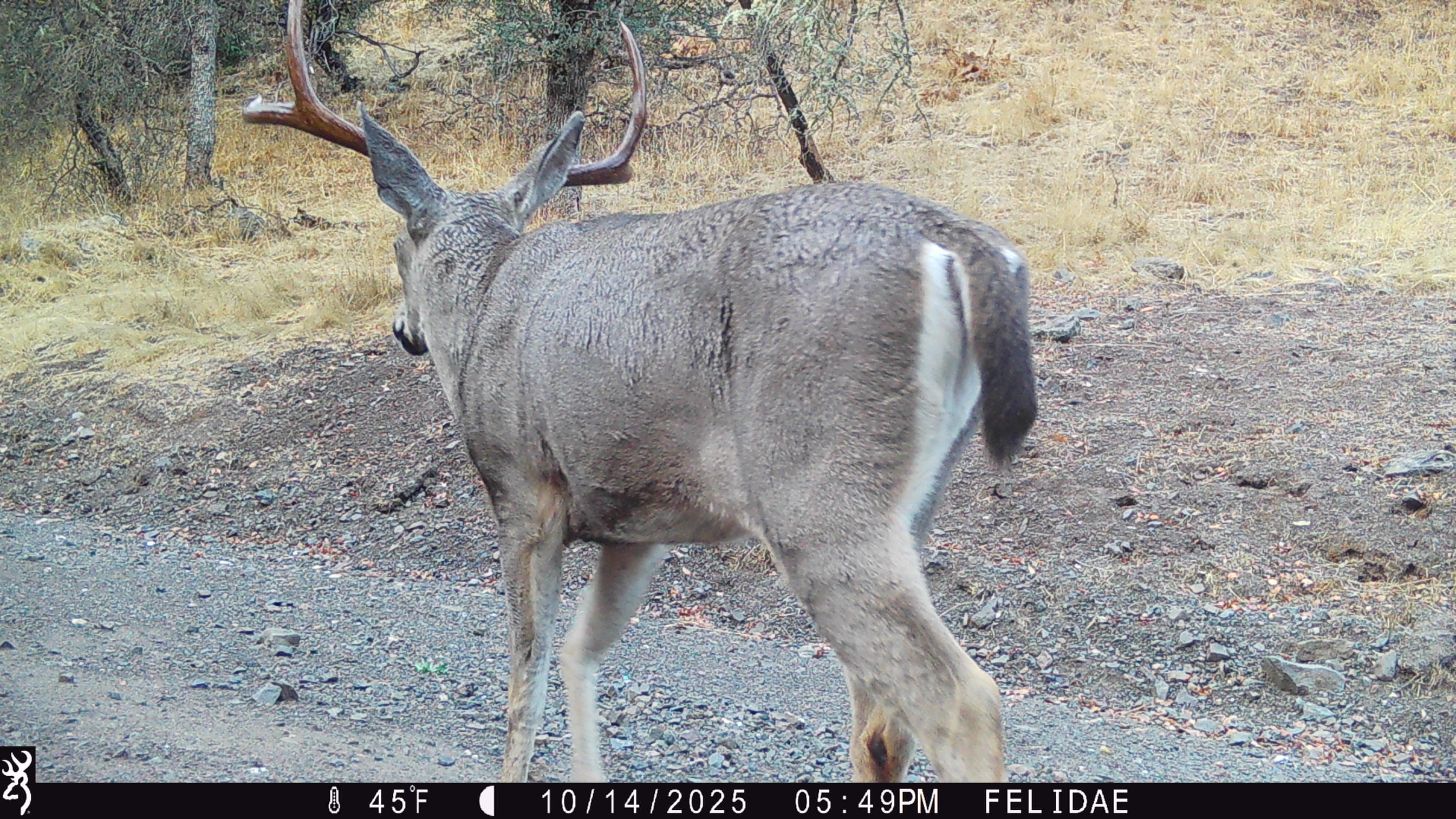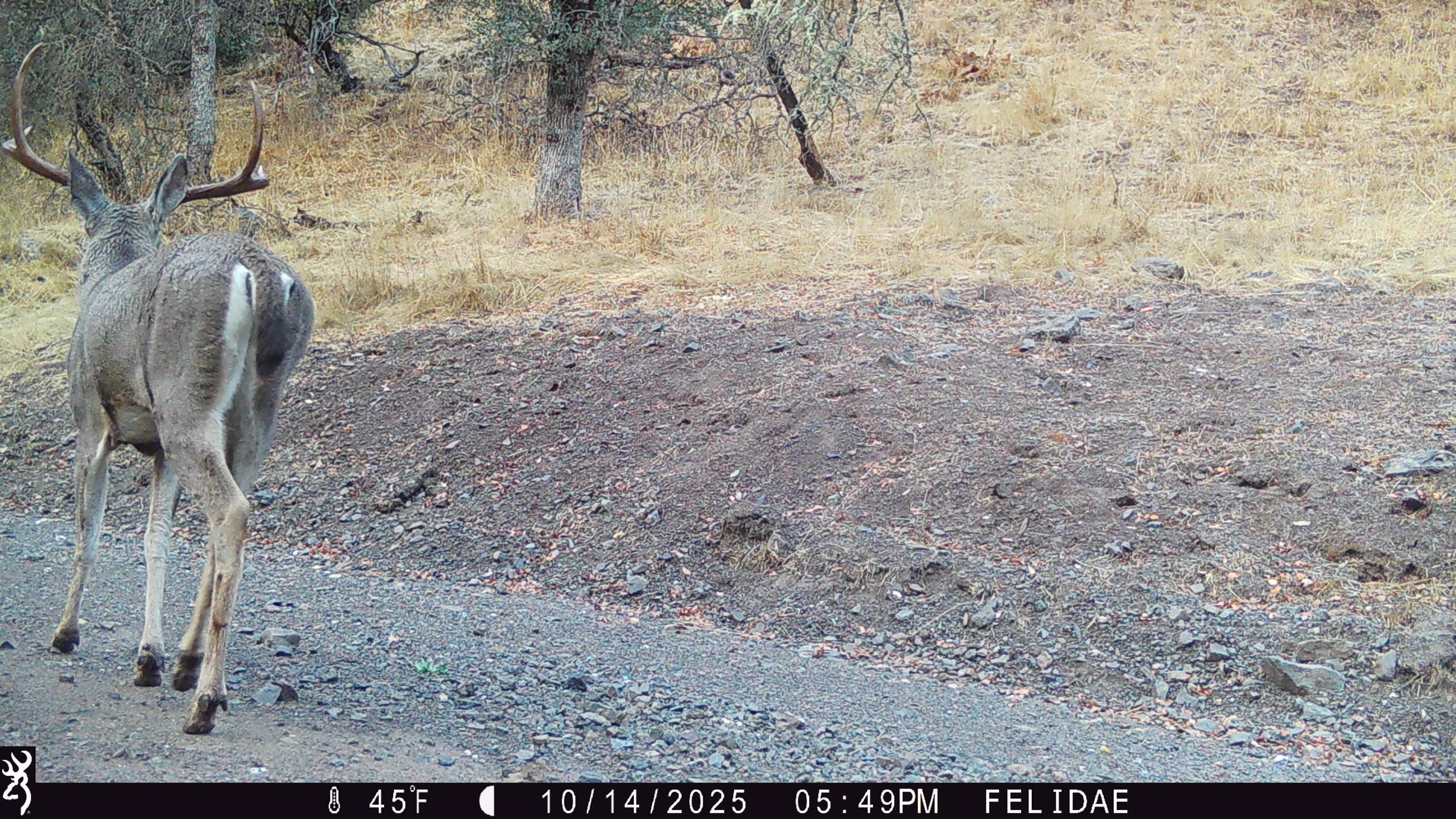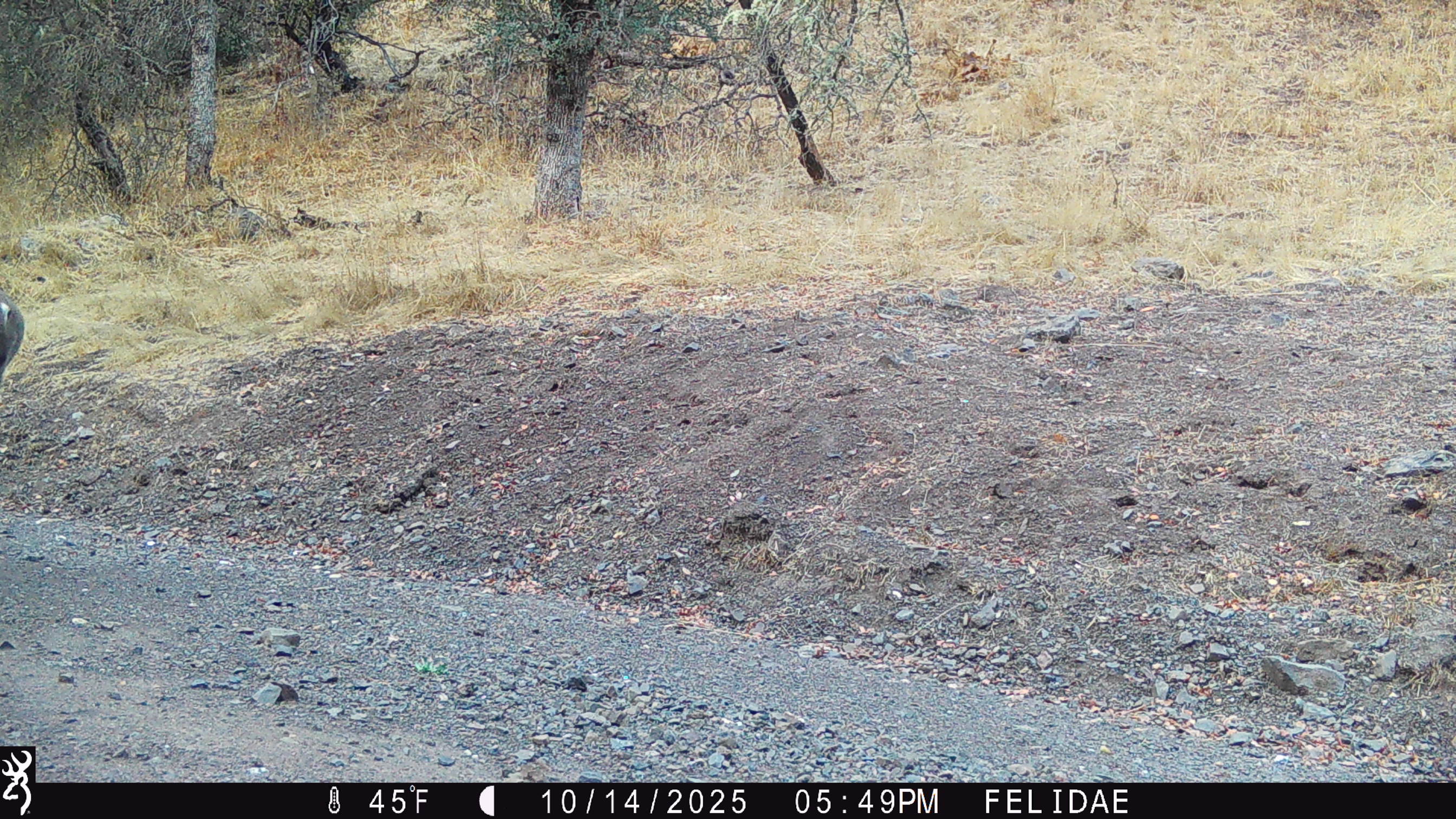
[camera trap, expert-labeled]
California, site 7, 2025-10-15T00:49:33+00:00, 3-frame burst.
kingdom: Animalia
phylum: Chordata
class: Mammalia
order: Artiodactyla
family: Cervidae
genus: Odocoileus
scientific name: Odocoileus hemionus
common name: mule deer